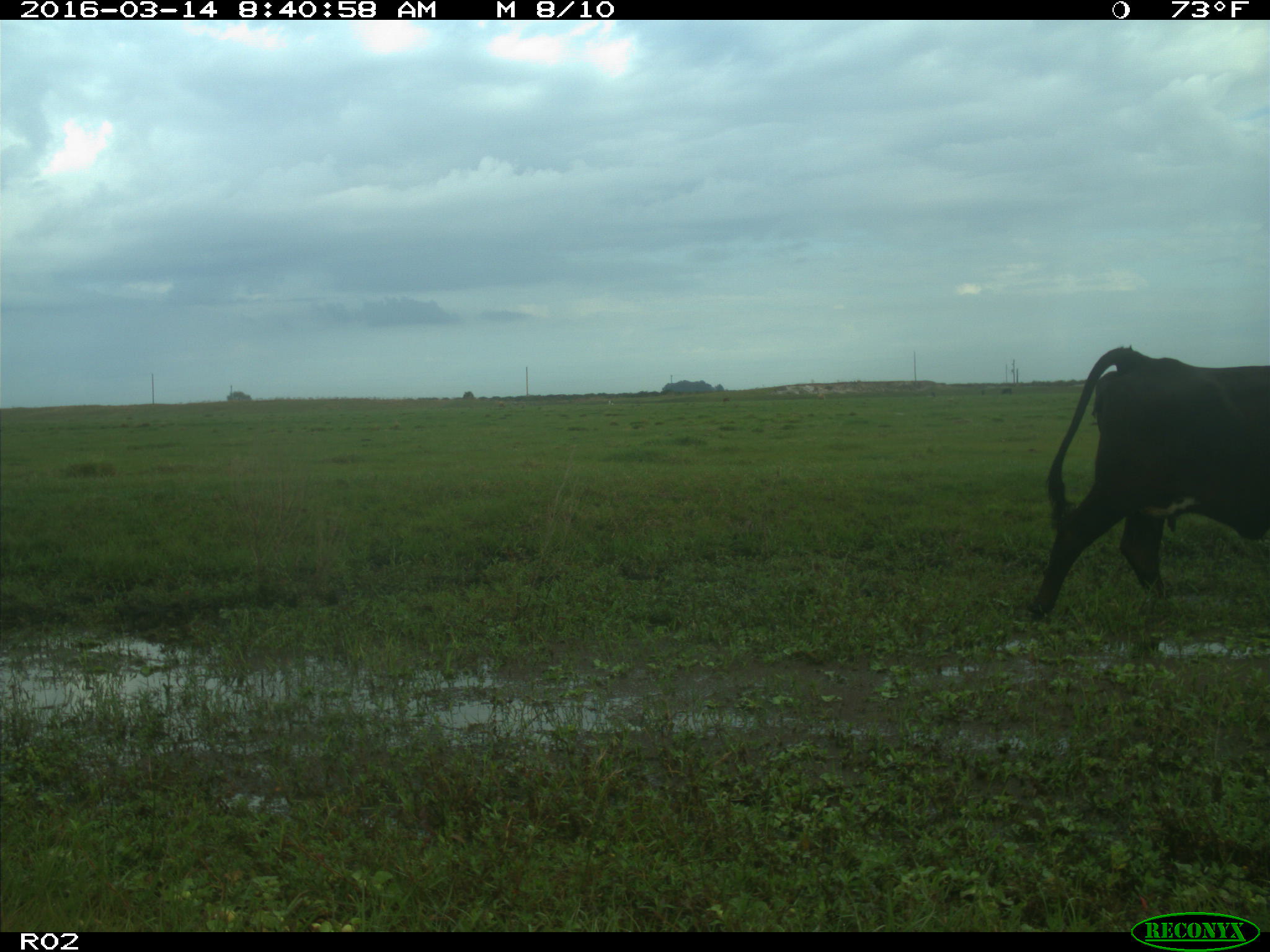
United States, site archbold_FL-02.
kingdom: Animalia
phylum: Chordata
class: Mammalia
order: Artiodactyla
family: Bovidae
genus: Bos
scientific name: Bos taurus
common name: domestic cow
Bos taurus (domestic cow).